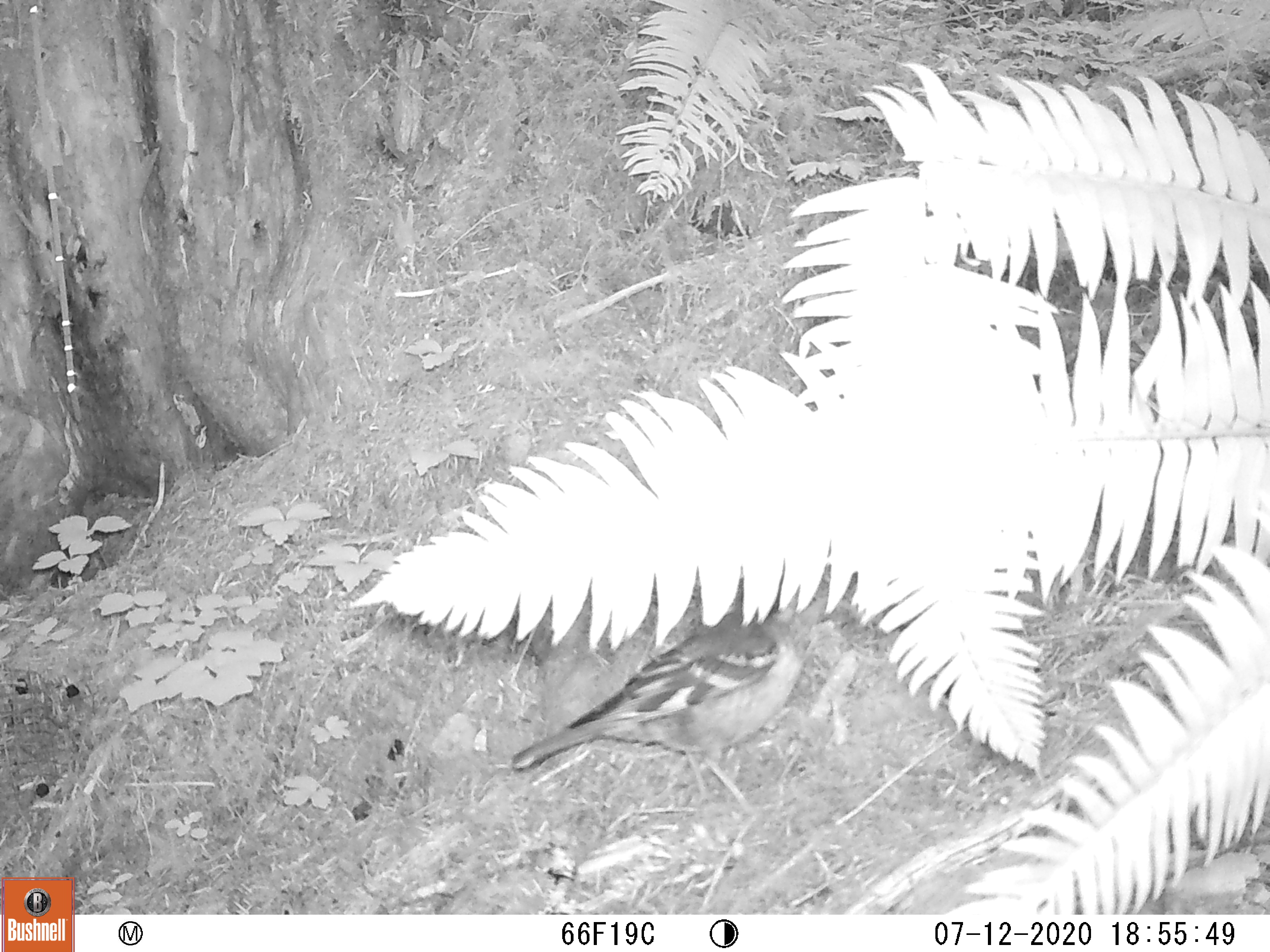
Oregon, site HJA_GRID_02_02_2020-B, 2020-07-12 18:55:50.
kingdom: Animalia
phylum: Chordata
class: Aves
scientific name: Aves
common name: bird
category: other bird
Other bird (bird) (Aves).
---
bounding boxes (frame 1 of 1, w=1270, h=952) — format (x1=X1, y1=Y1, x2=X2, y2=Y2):
other bird: (x1=519, y1=585, x2=830, y2=818)